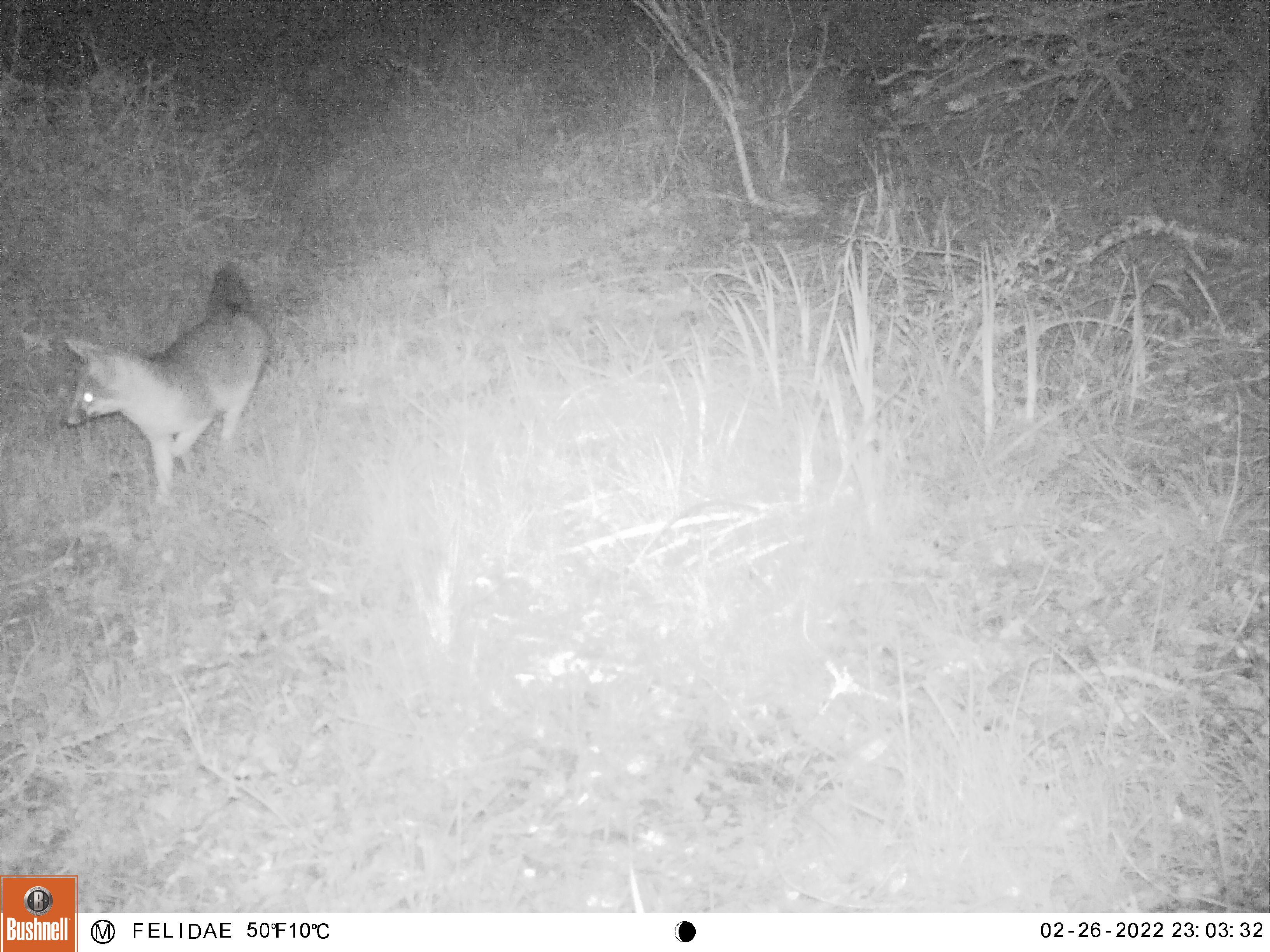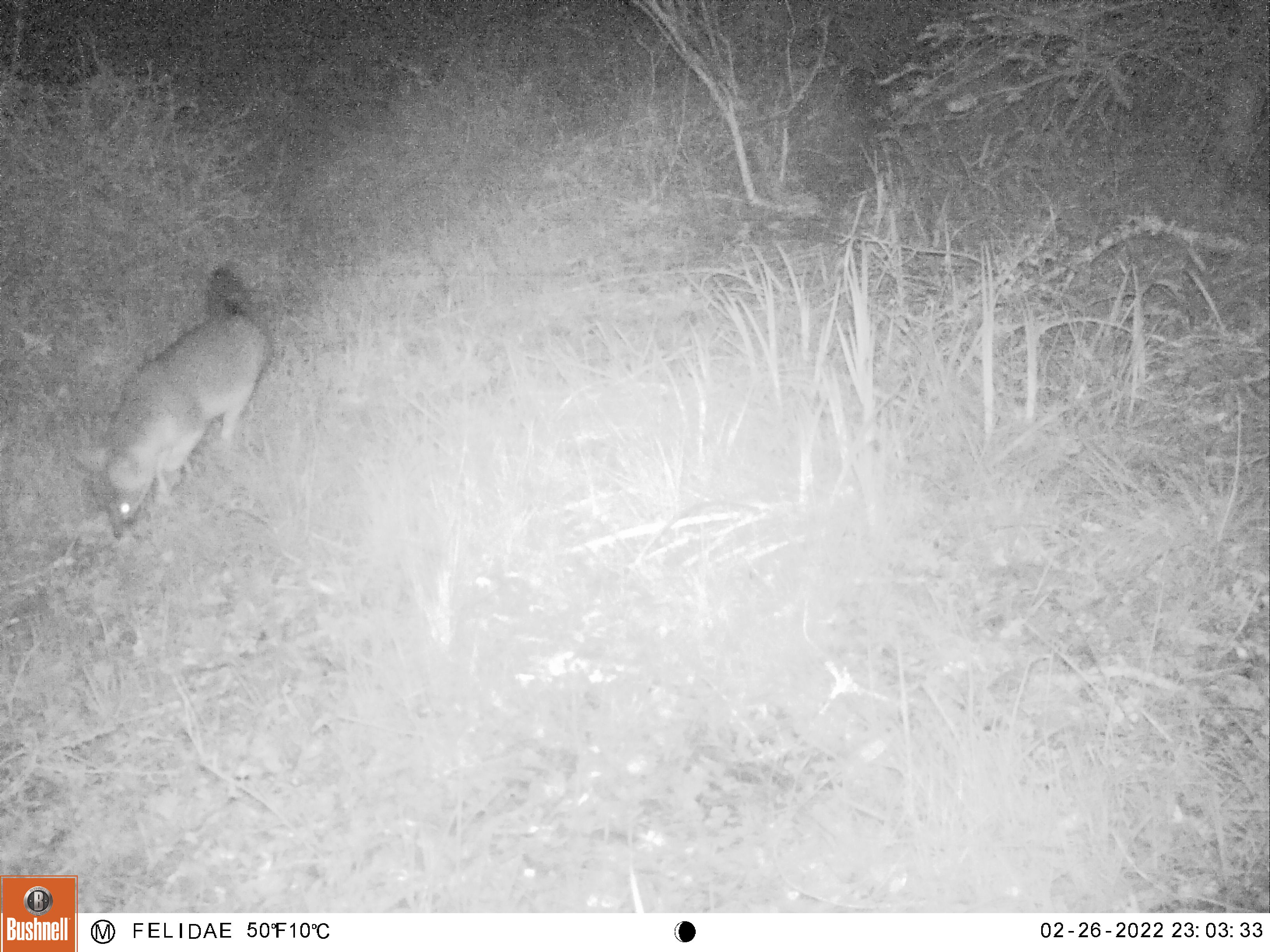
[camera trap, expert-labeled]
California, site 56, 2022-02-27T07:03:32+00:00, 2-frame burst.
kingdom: Animalia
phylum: Chordata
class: Mammalia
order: Carnivora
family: Canidae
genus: Urocyon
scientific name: Urocyon cinereoargenteus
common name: gray fox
Gray fox (Urocyon cinereoargenteus).